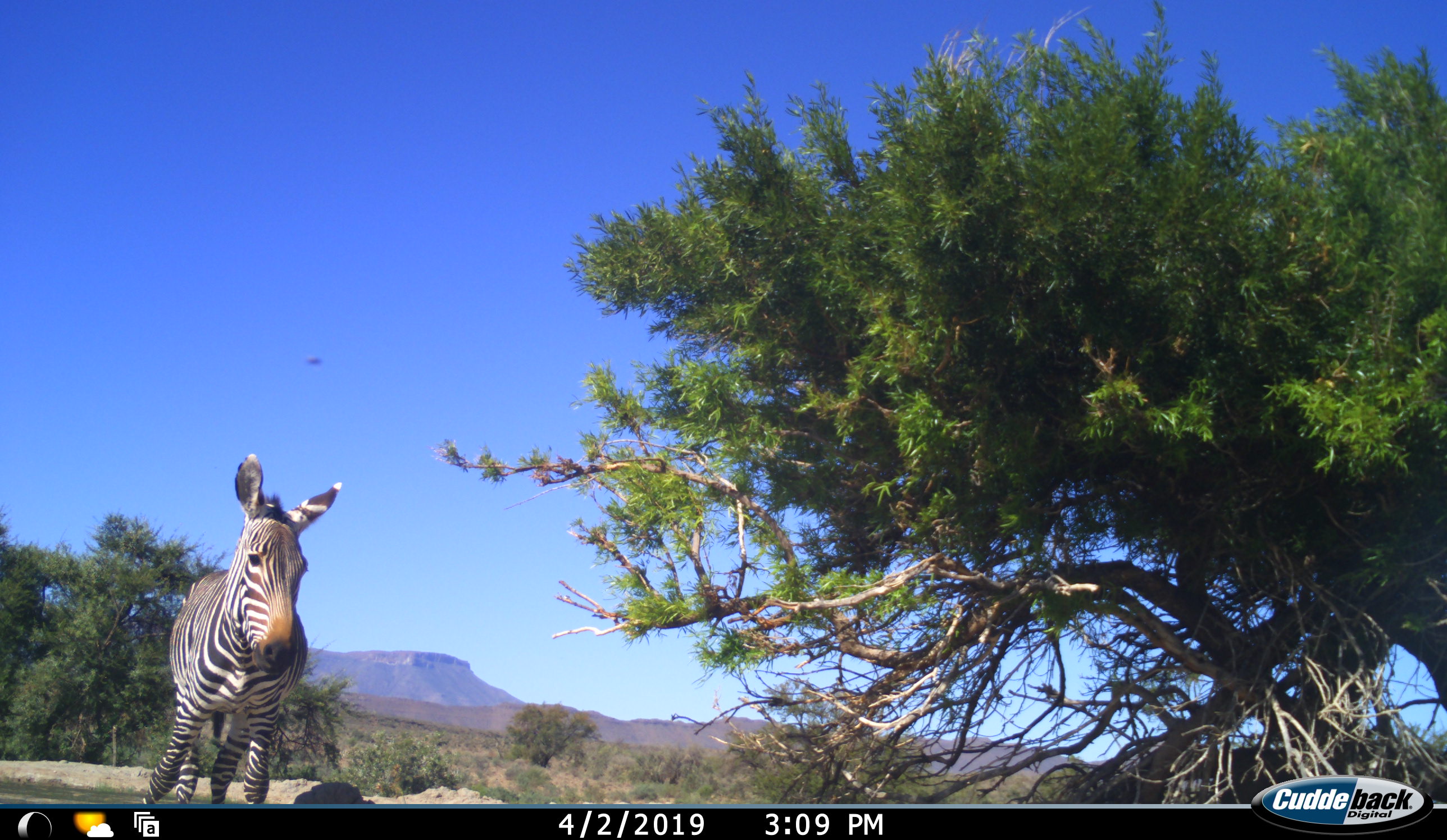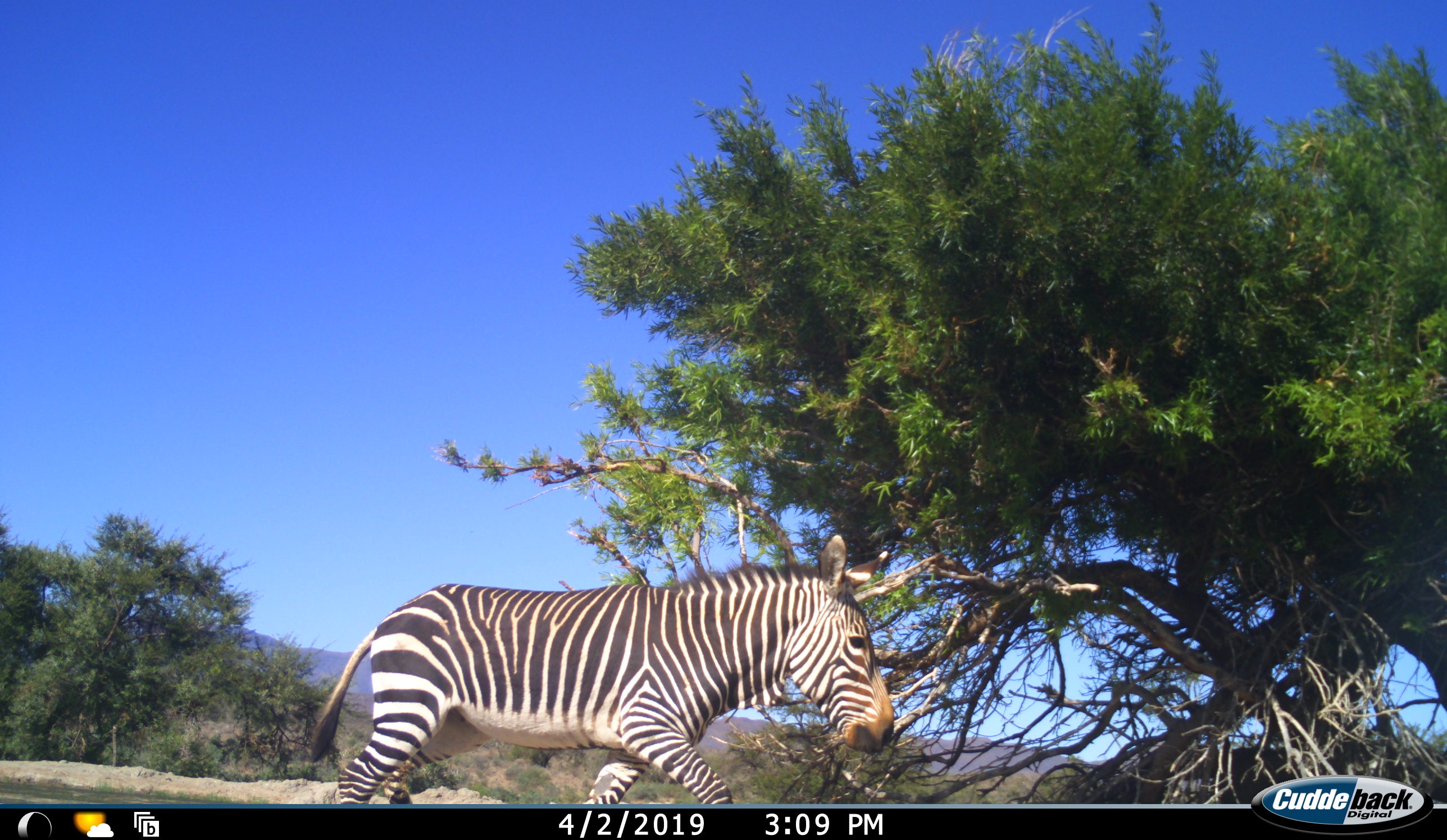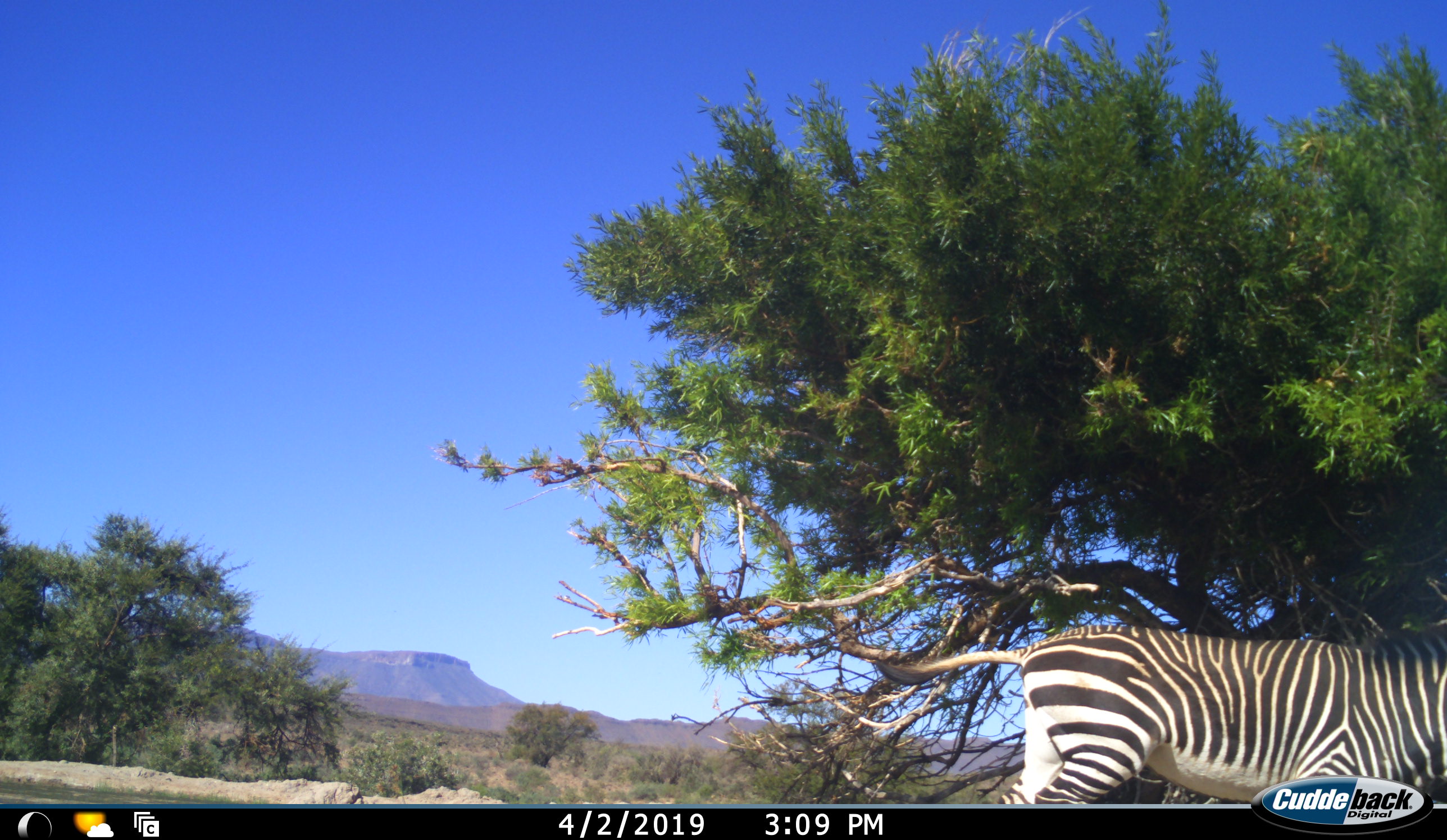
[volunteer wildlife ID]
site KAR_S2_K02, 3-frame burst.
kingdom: Animalia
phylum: Chordata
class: Mammalia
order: Perissodactyla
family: Equidae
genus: Equus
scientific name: Equus zebra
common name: mountain zebra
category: zebramountain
Zebramountain (mountain zebra) (Equus zebra), count 1. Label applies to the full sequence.